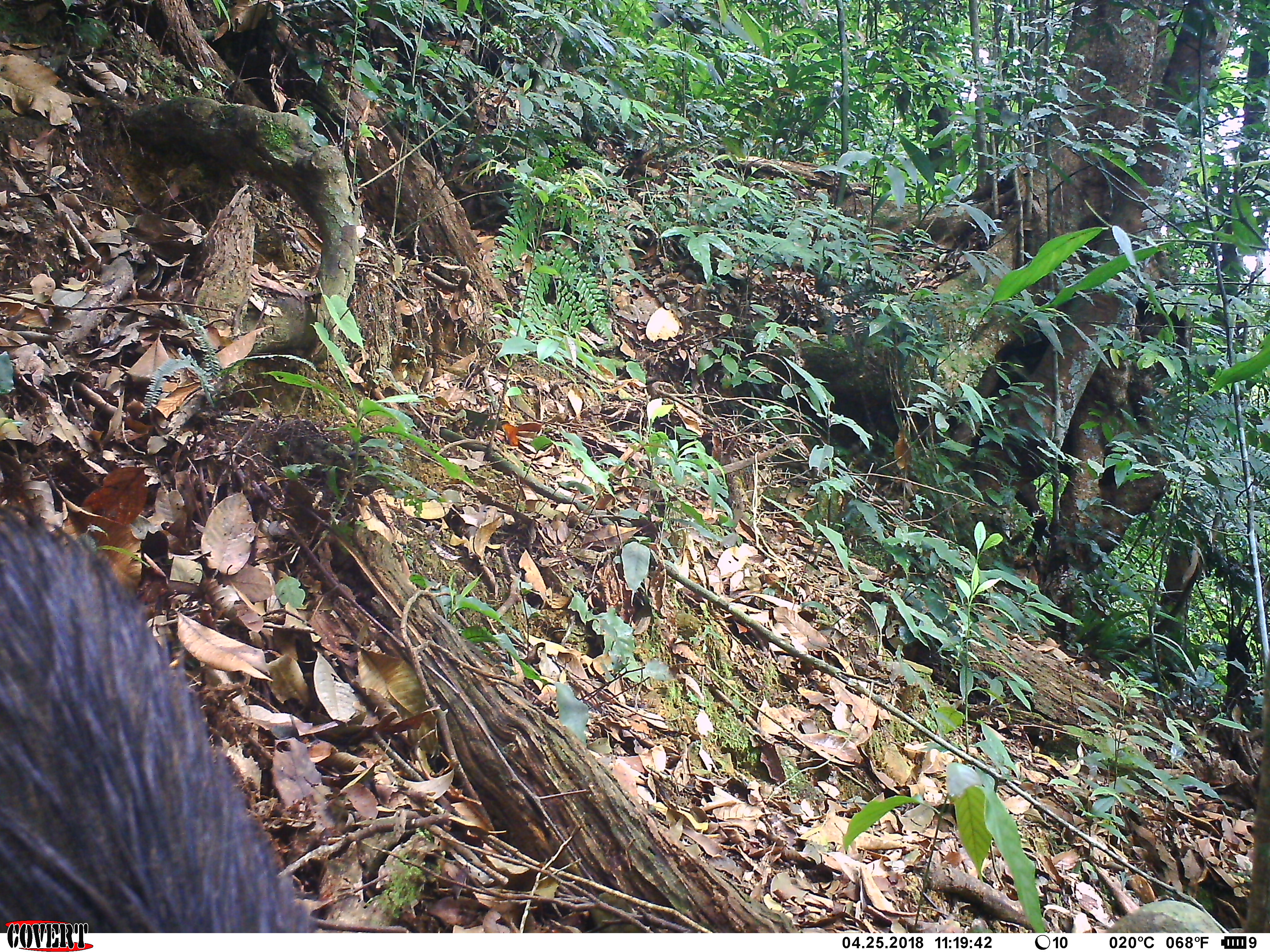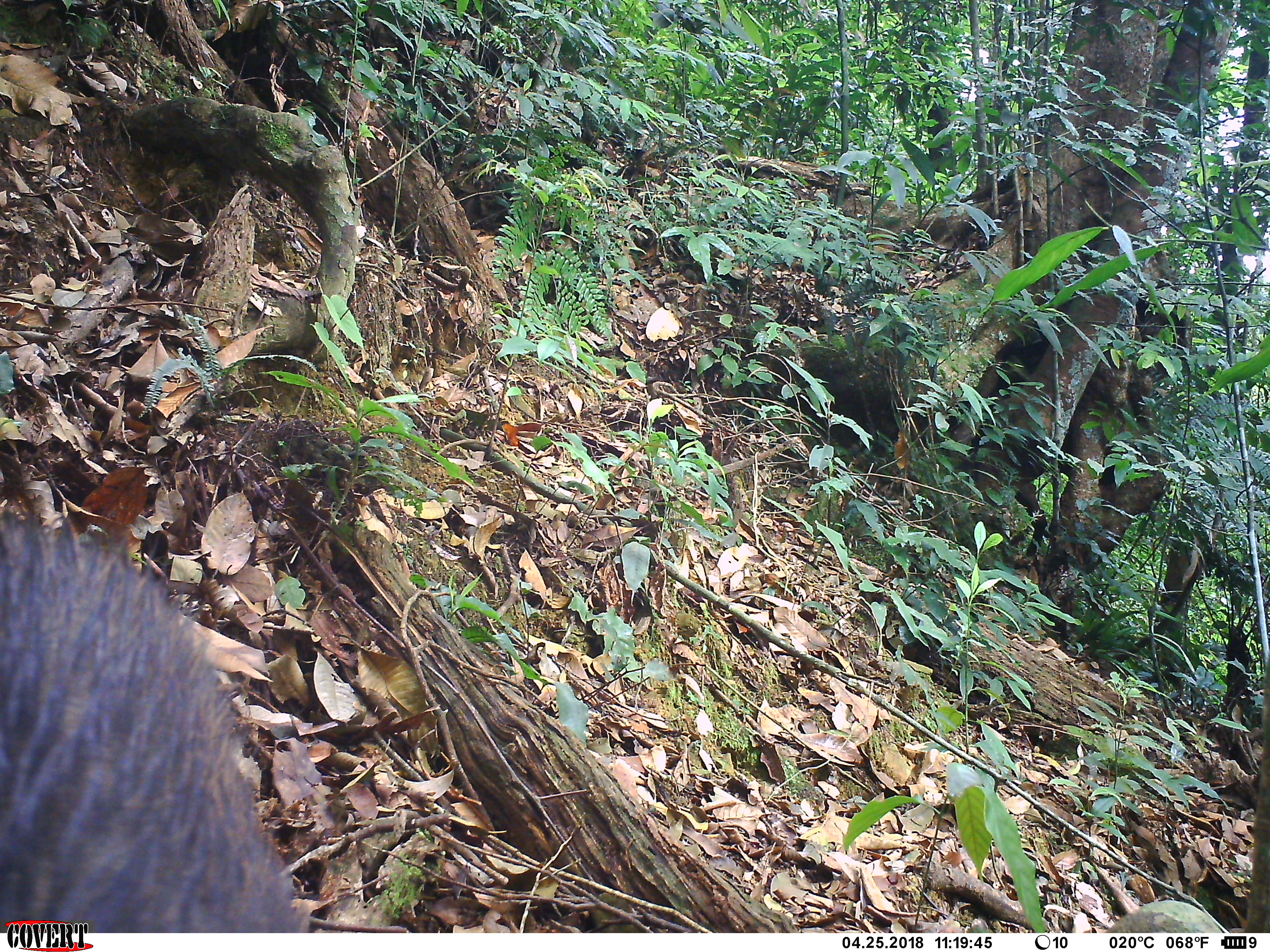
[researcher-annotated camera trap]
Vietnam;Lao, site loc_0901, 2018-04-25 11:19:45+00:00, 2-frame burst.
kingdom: Animalia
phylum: Chordata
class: Mammalia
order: Artiodactyla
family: Suidae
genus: Sus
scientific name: Sus scrofa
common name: eurasian wild pig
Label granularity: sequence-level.